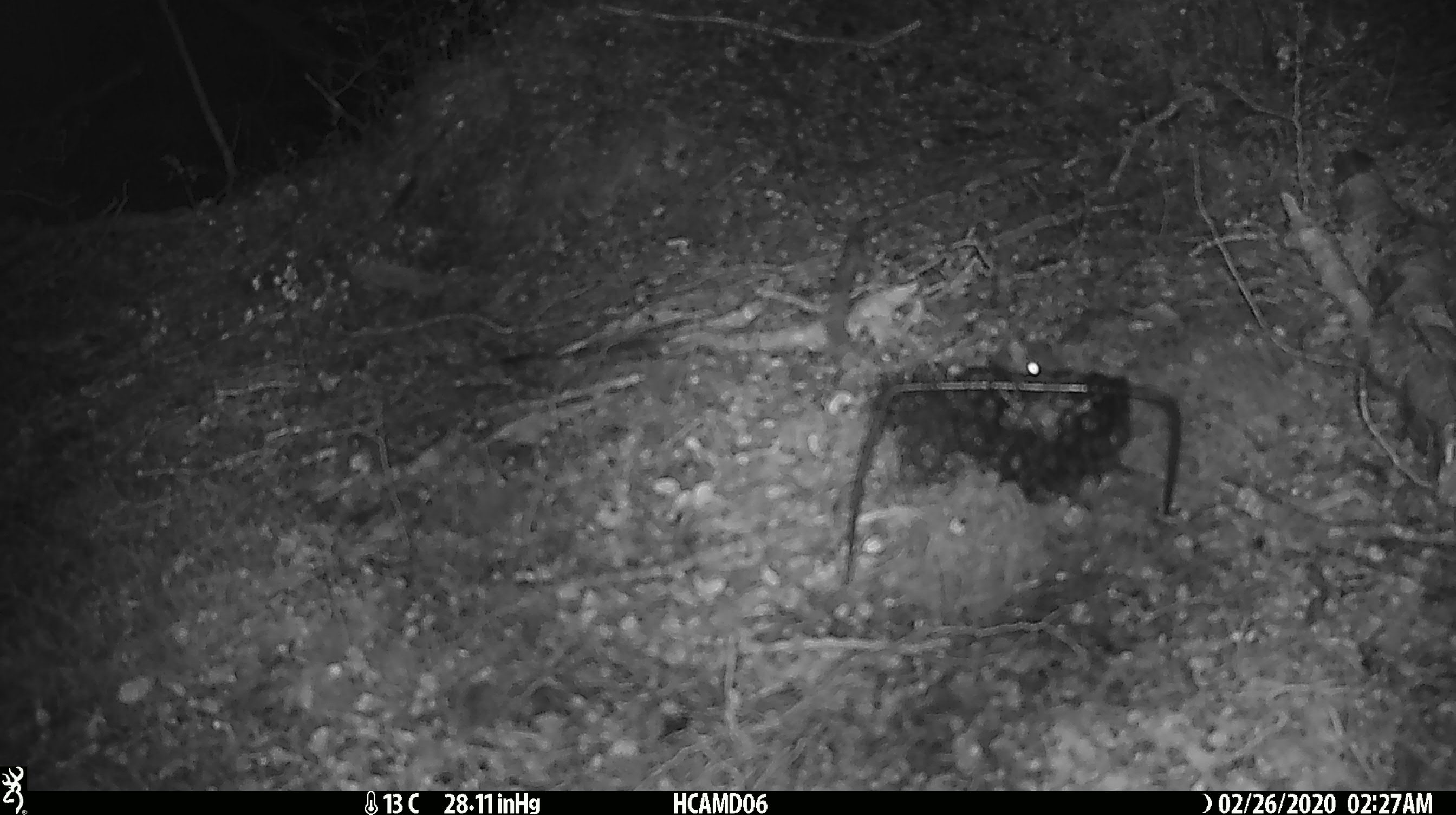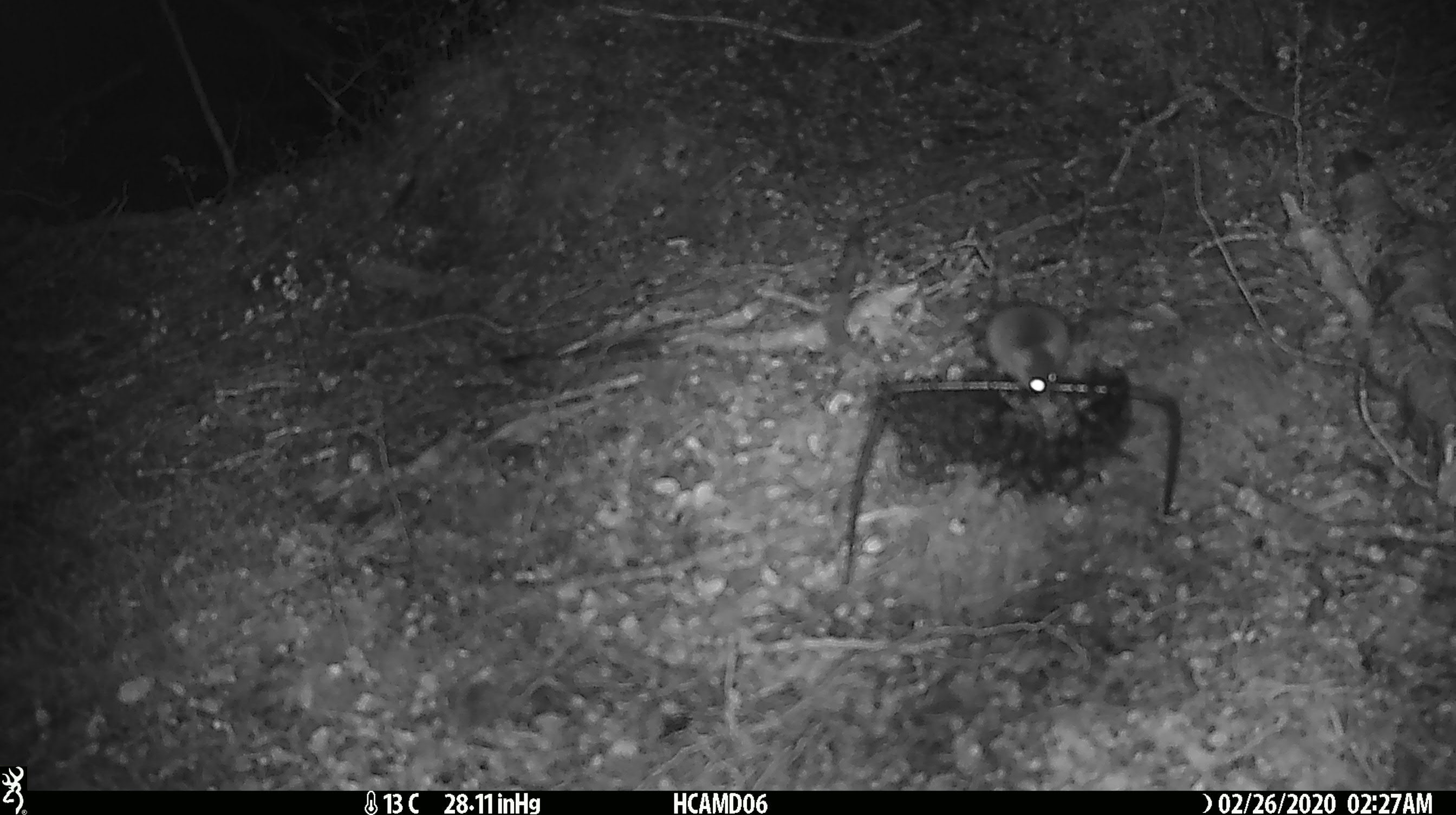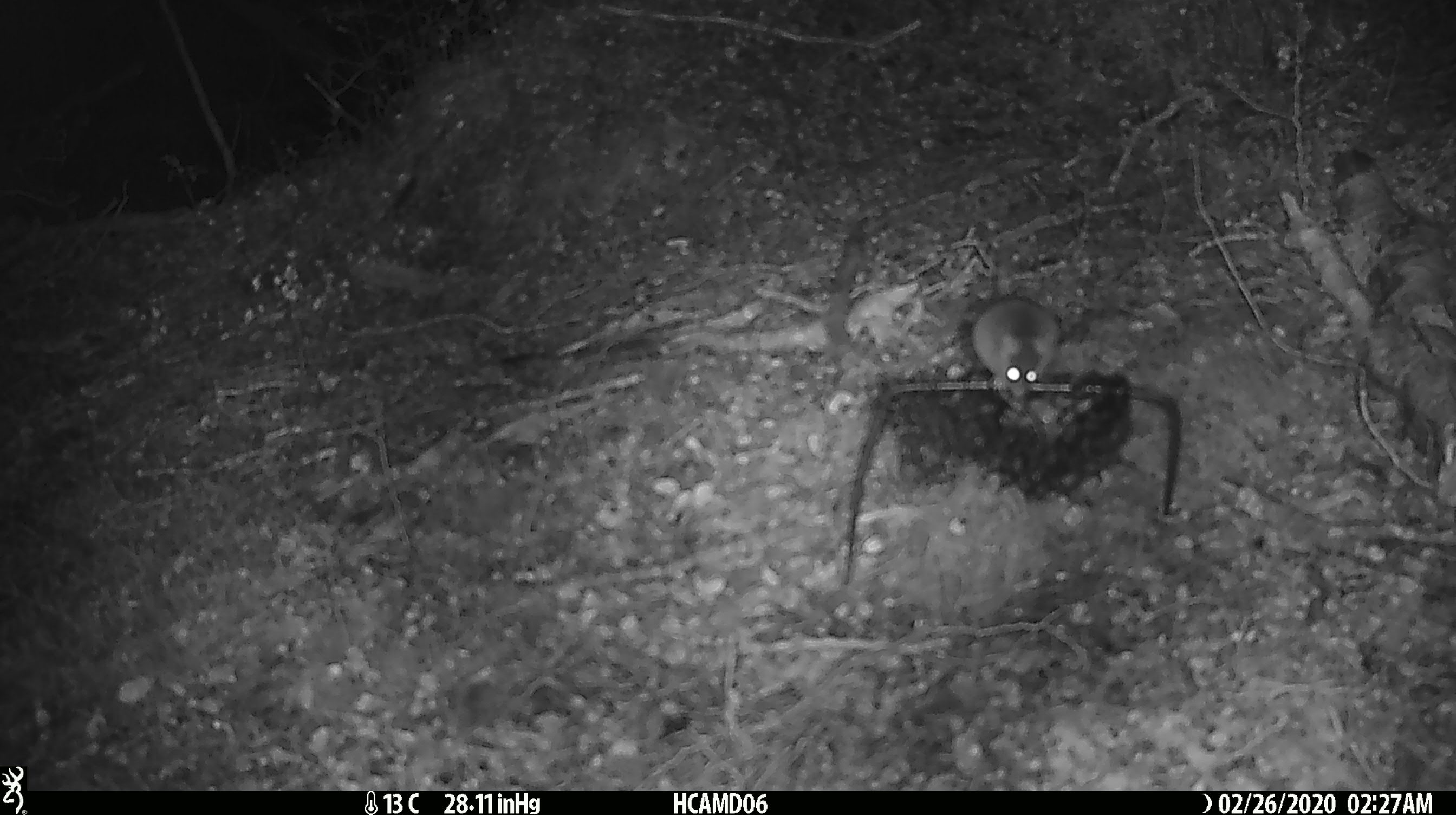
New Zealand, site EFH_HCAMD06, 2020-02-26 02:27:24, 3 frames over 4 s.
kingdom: Animalia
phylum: Chordata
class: Mammalia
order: Rodentia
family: Muridae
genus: Mus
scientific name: Mus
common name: mouse